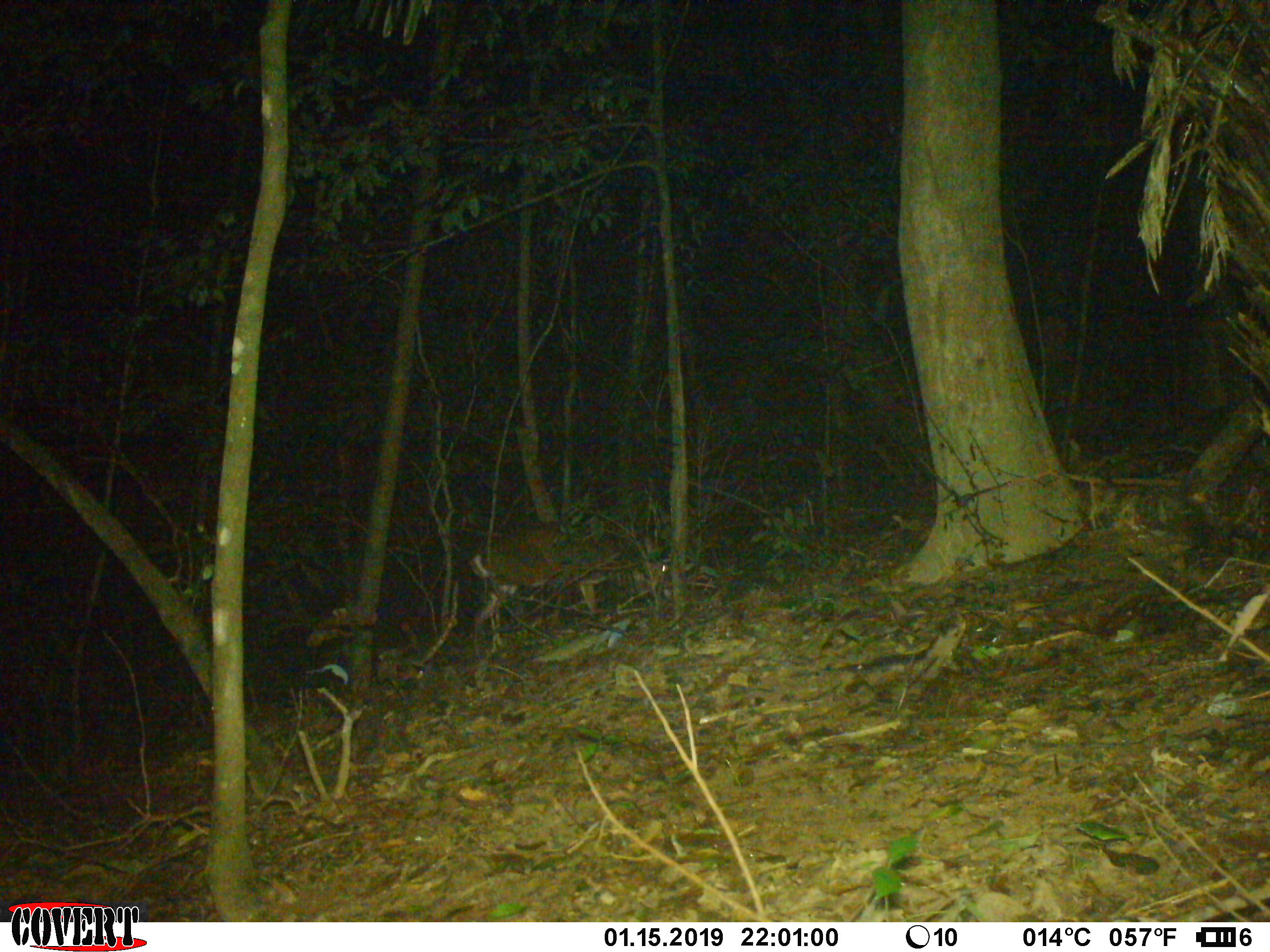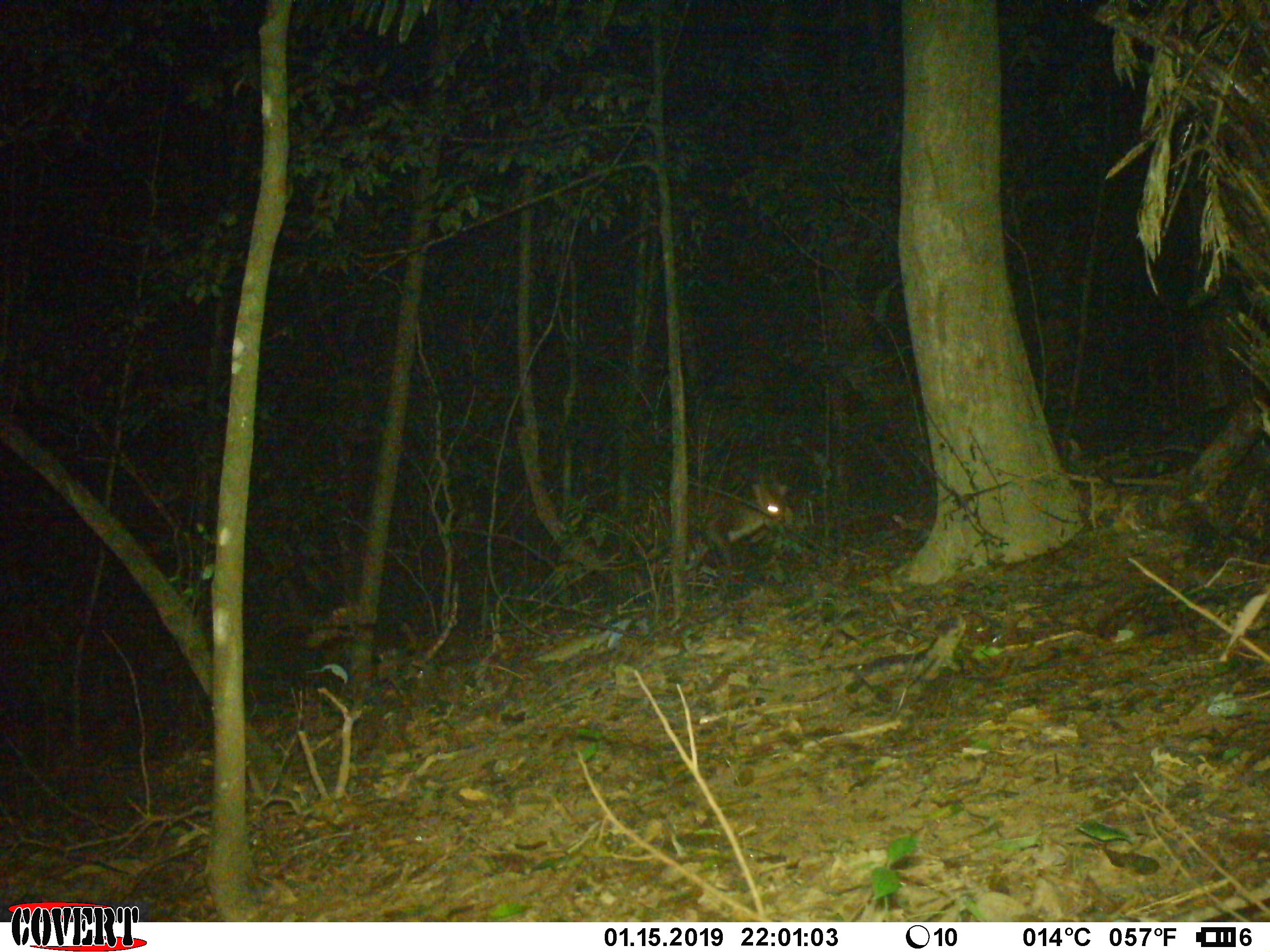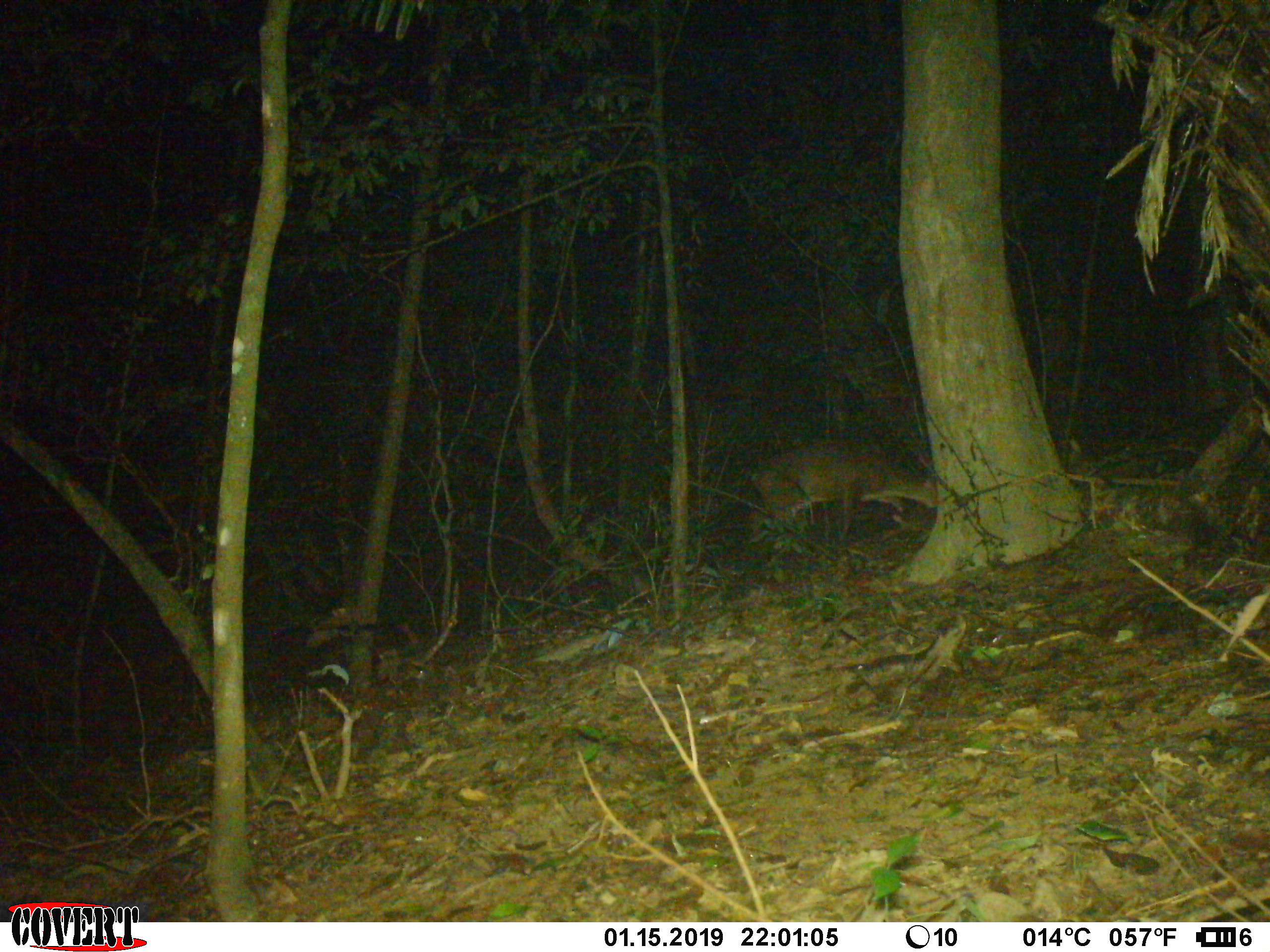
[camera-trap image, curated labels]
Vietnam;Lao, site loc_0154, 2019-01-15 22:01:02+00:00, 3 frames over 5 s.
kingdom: Animalia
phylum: Chordata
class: Mammalia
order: Artiodactyla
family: Cervidae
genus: Muntiacus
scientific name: Muntiacus vuquangensis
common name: large-antlered muntjac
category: large antlered muntjac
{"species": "large antlered muntjac (large-antlered muntjac) (Muntiacus vuquangensis)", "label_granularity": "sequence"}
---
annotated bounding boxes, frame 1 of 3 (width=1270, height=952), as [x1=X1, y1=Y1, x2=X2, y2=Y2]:
large antlered muntjac: [x1=468, y1=524, x2=669, y2=663]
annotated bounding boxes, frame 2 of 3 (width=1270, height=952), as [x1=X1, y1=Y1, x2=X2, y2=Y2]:
large antlered muntjac: [x1=630, y1=471, x2=788, y2=593]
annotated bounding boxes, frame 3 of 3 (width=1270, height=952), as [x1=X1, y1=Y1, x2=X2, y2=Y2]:
large antlered muntjac: [x1=752, y1=438, x2=937, y2=553]